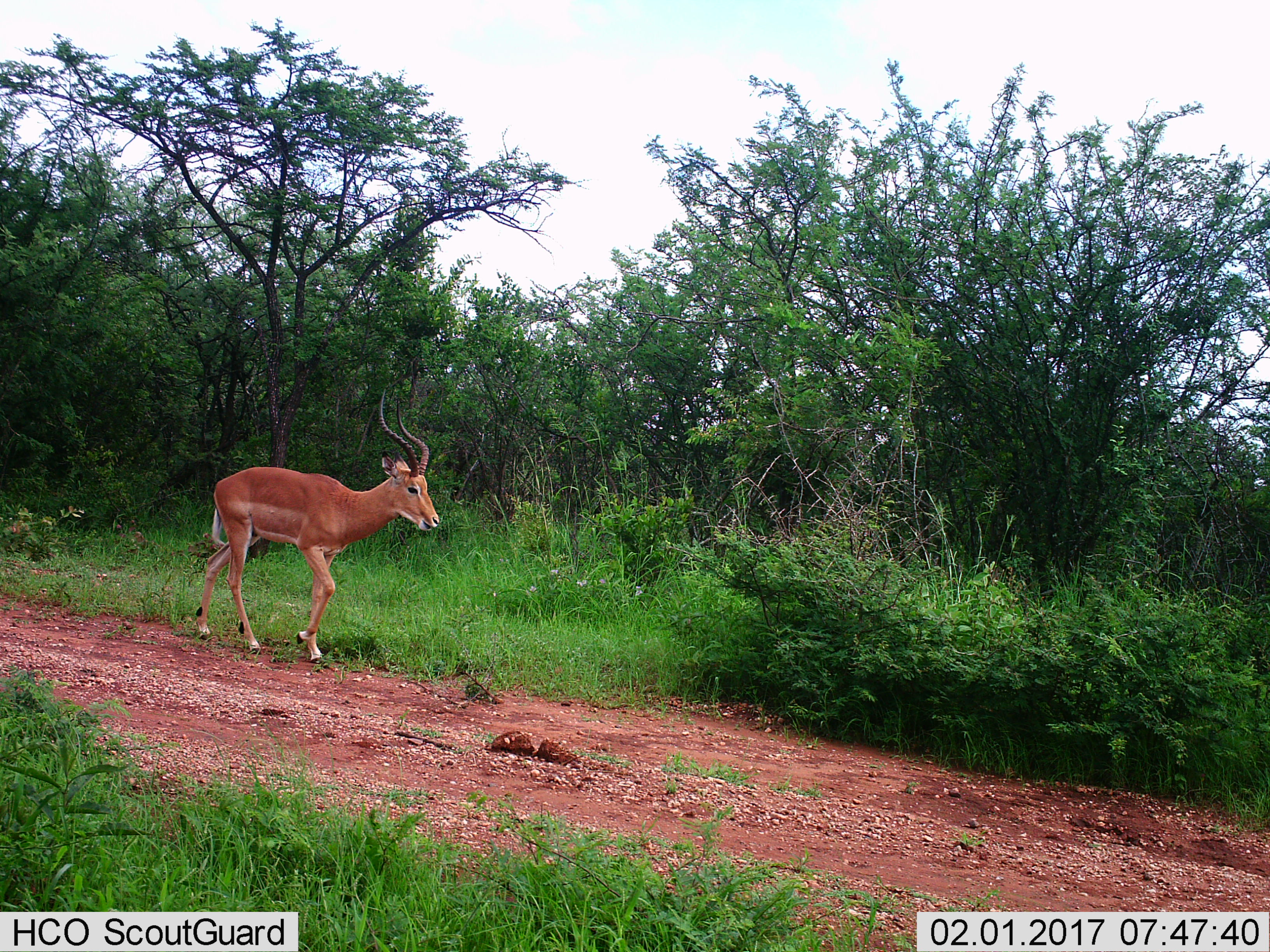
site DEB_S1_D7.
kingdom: Animalia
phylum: Chordata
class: Mammalia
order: Artiodactyla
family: Bovidae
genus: Aepyceros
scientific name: Aepyceros melampus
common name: impala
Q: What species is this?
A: Impala (Aepyceros melampus).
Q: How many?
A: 1.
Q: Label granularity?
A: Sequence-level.